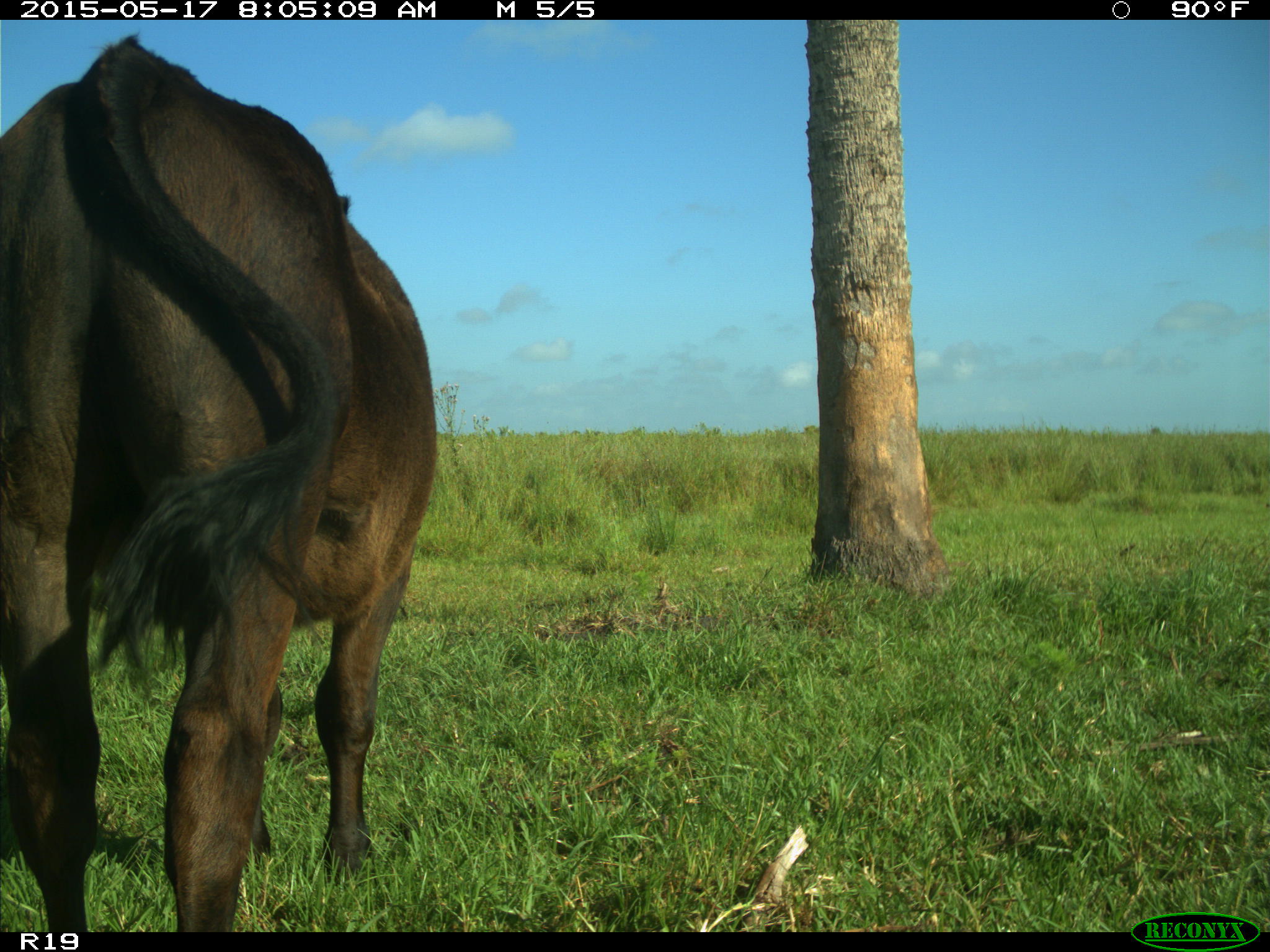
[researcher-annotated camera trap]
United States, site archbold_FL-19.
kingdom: Animalia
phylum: Chordata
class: Mammalia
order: Artiodactyla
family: Bovidae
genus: Bos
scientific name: Bos taurus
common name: domestic cow